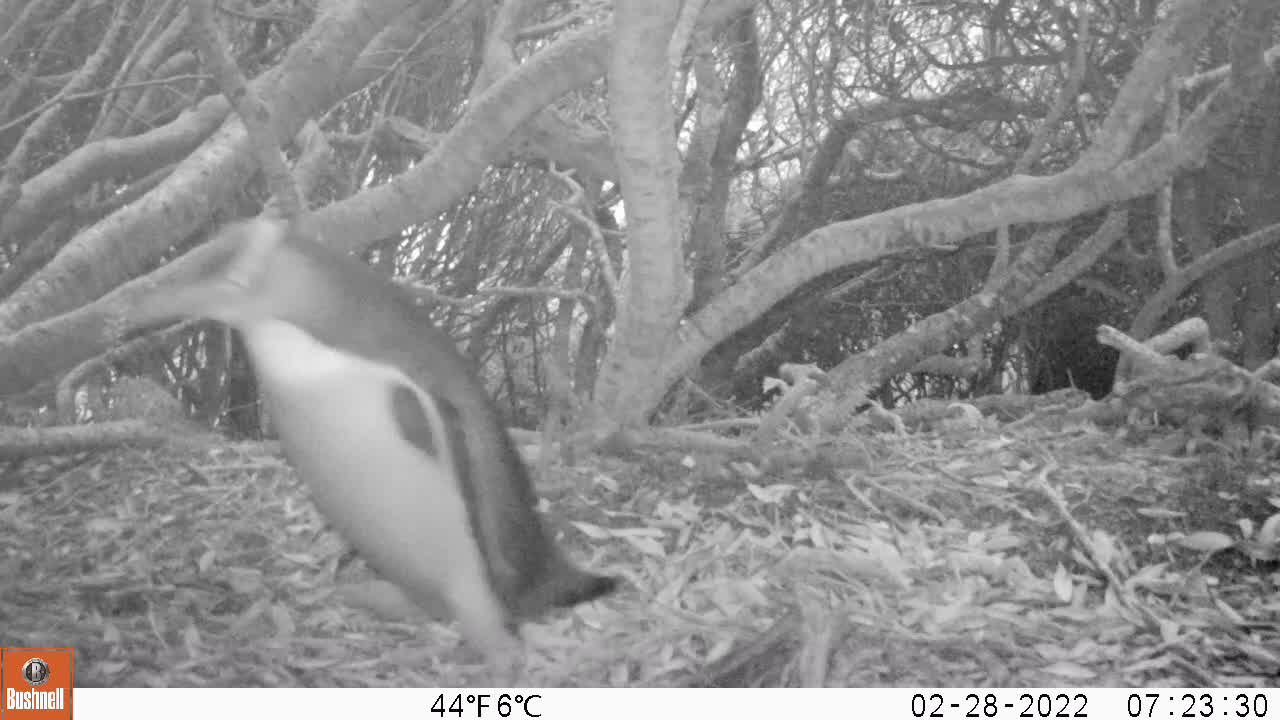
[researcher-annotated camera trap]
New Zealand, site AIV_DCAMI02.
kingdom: Animalia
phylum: Chordata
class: Aves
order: Sphenisciformes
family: Spheniscidae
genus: Megadyptes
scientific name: Megadyptes antipodes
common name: yellow-eyed penguin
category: yellow eyed penguin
Yellow eyed penguin (yellow-eyed penguin) (Megadyptes antipodes).